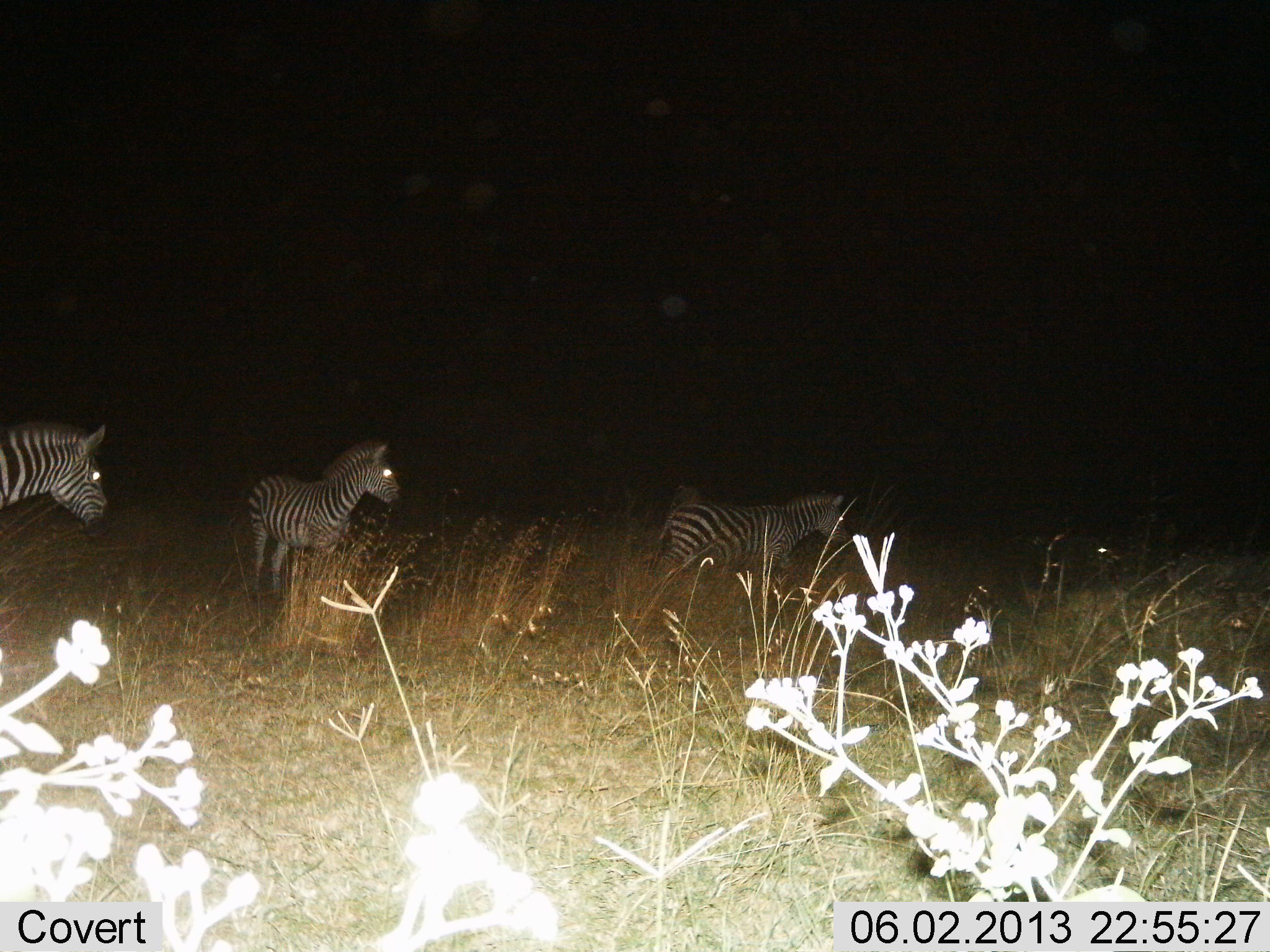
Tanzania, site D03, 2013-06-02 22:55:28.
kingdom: Animalia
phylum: Chordata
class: Mammalia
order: Perissodactyla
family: Equidae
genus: Equus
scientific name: Equus quagga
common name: plains zebra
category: zebra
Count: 3.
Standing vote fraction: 89%.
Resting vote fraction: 0%.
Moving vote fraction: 33%.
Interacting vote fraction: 0%.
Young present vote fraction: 6%.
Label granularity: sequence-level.